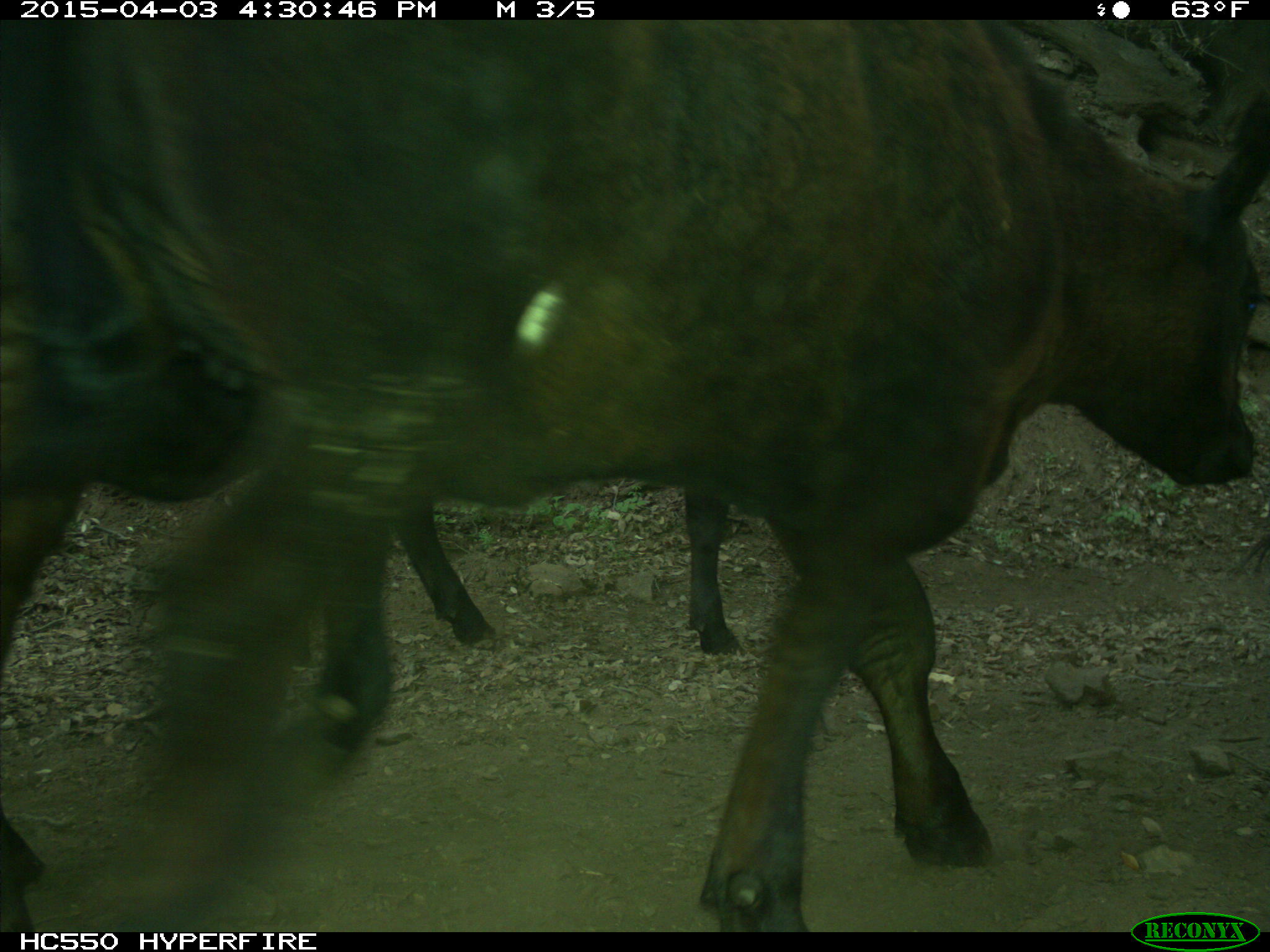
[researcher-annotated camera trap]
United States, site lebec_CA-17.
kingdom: Animalia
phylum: Chordata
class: Mammalia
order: Artiodactyla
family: Bovidae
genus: Bos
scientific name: Bos taurus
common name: domestic cow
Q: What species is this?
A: Bos taurus (domestic cow).